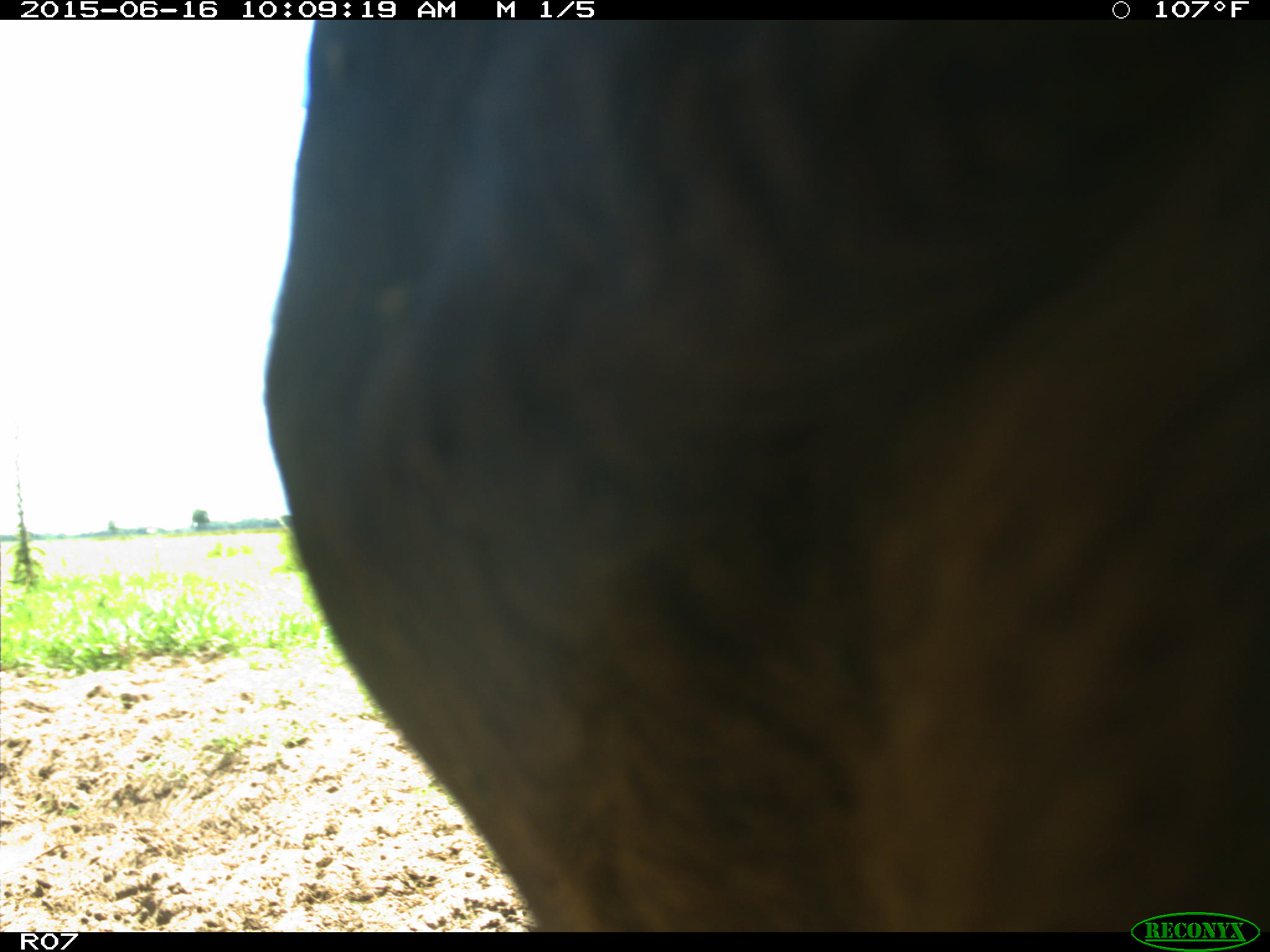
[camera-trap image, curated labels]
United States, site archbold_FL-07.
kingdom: Animalia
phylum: Chordata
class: Mammalia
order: Artiodactyla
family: Bovidae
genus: Bos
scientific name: Bos taurus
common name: domestic cow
Bos taurus (domestic cow).